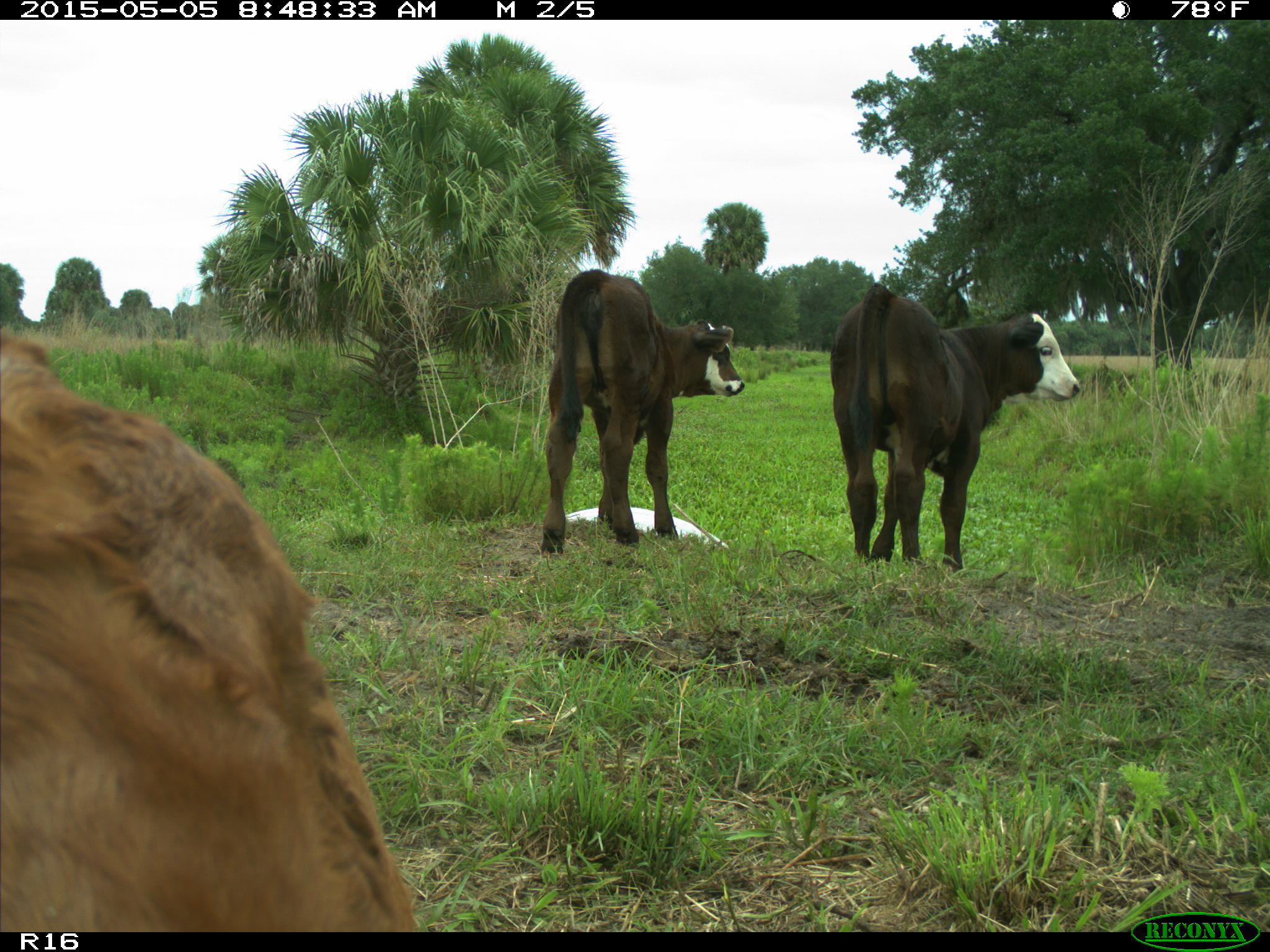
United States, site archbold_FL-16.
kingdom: Animalia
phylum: Chordata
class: Mammalia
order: Artiodactyla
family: Bovidae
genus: Bos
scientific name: Bos taurus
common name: domestic cow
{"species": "Bos taurus (domestic cow)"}